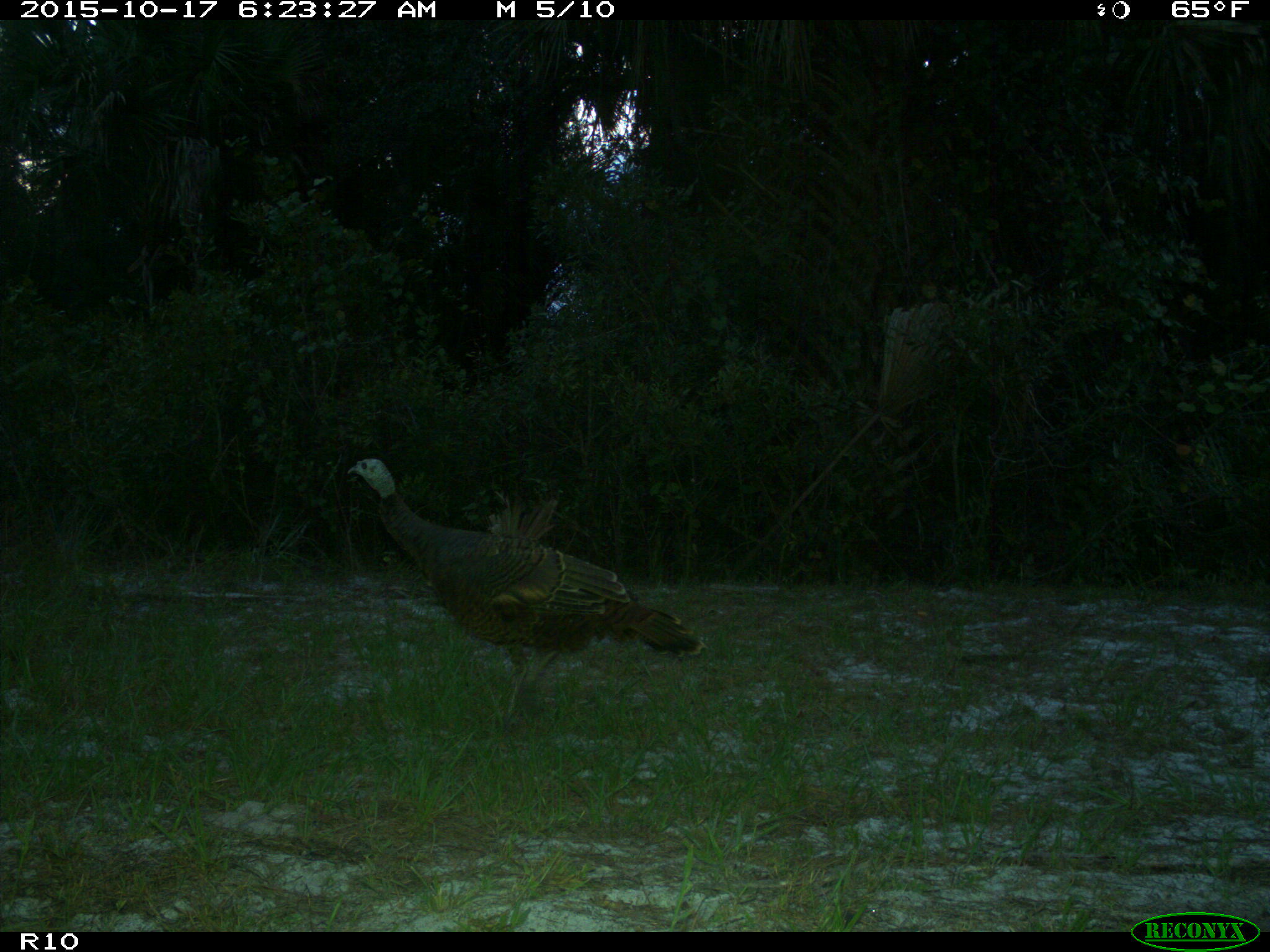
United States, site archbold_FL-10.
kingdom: Animalia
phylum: Chordata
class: Aves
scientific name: Aves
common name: birds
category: unidentified bird